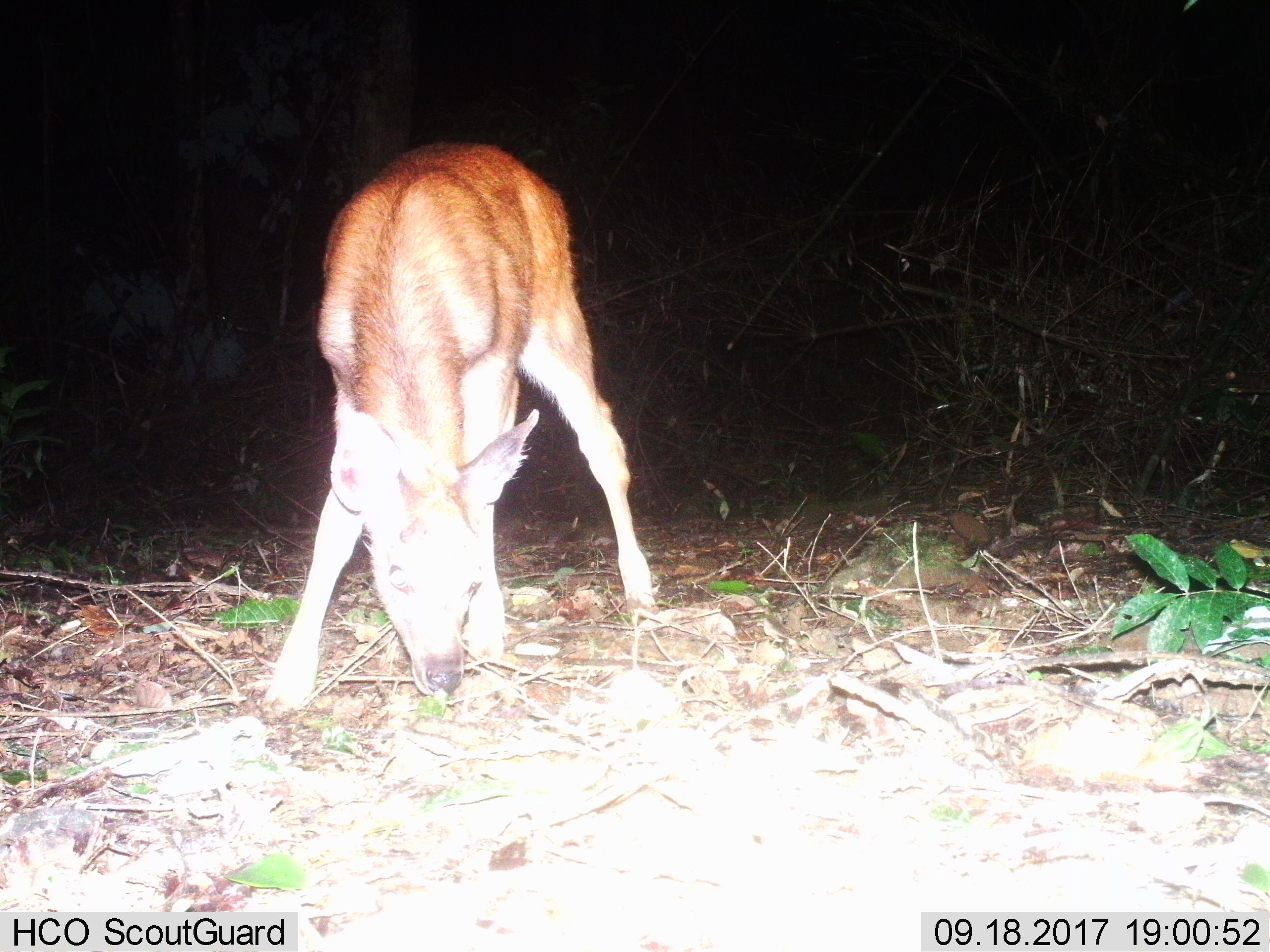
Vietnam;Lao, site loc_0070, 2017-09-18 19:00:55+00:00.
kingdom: Animalia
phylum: Chordata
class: Mammalia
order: Artiodactyla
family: Cervidae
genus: Rusa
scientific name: Rusa unicolor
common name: sambar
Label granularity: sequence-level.